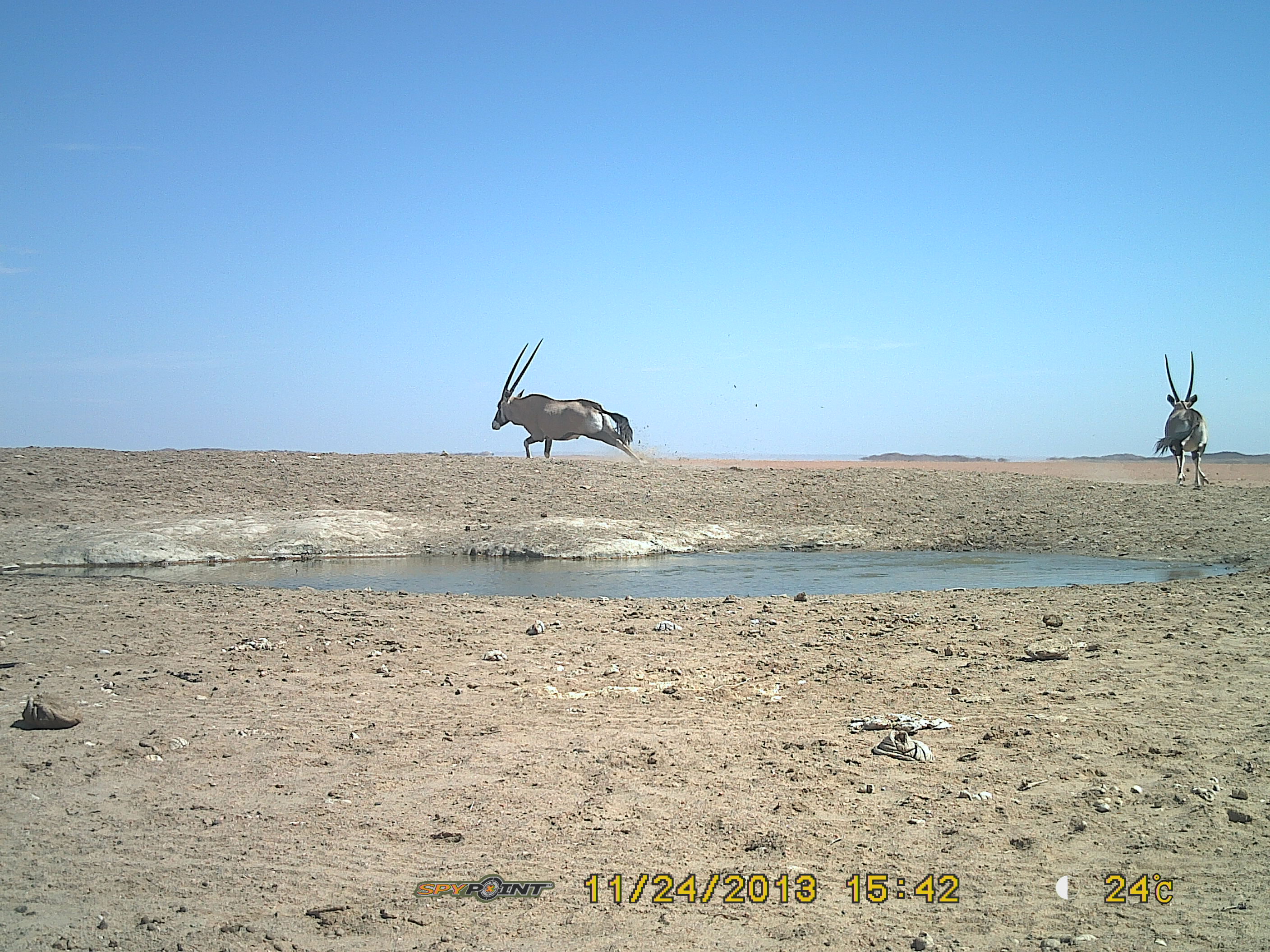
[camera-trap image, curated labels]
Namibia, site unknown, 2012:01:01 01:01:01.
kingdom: Animalia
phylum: Chordata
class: Mammalia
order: Artiodactyla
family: Bovidae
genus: Oryx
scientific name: Oryx gazella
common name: gemsbok